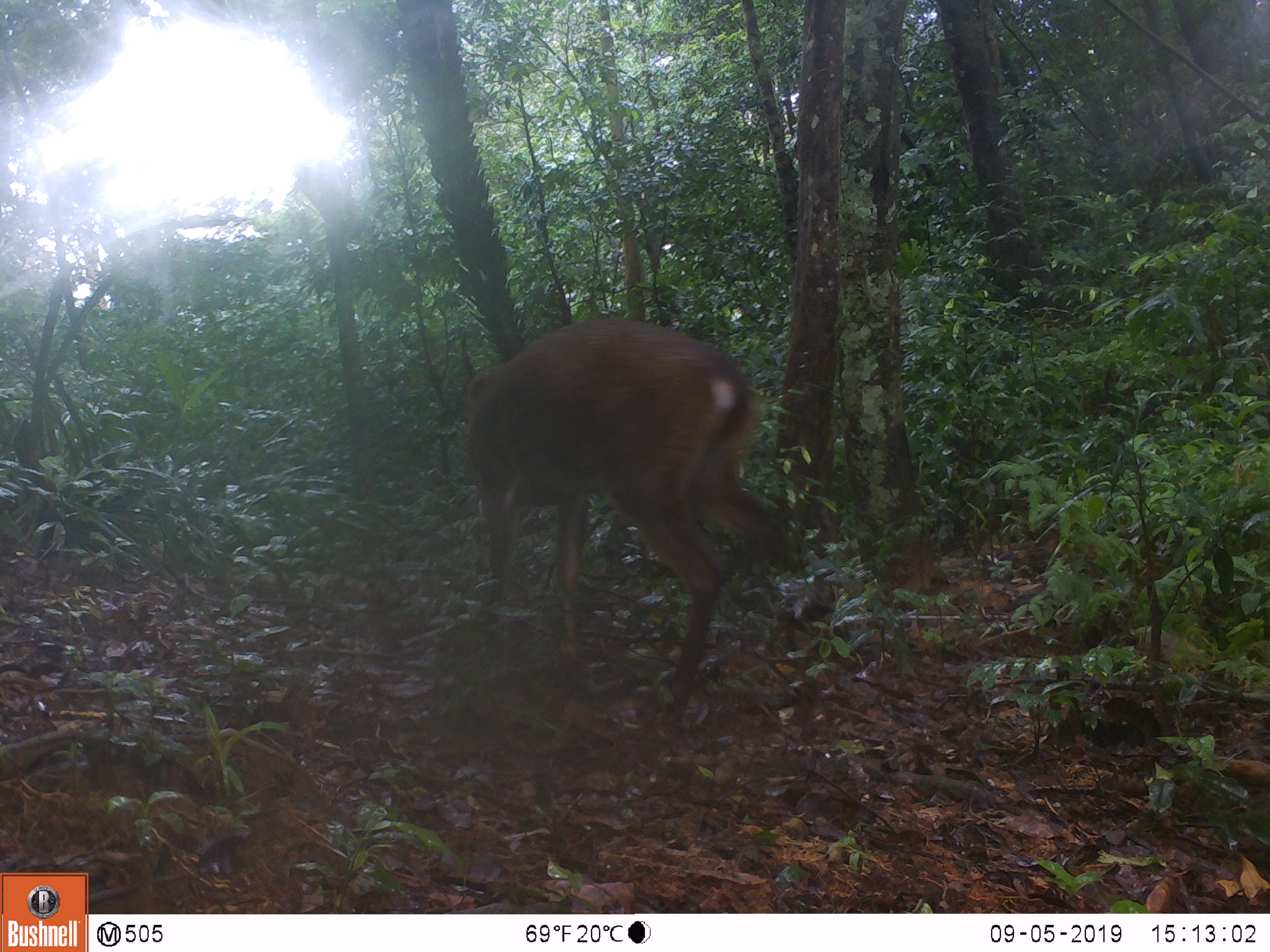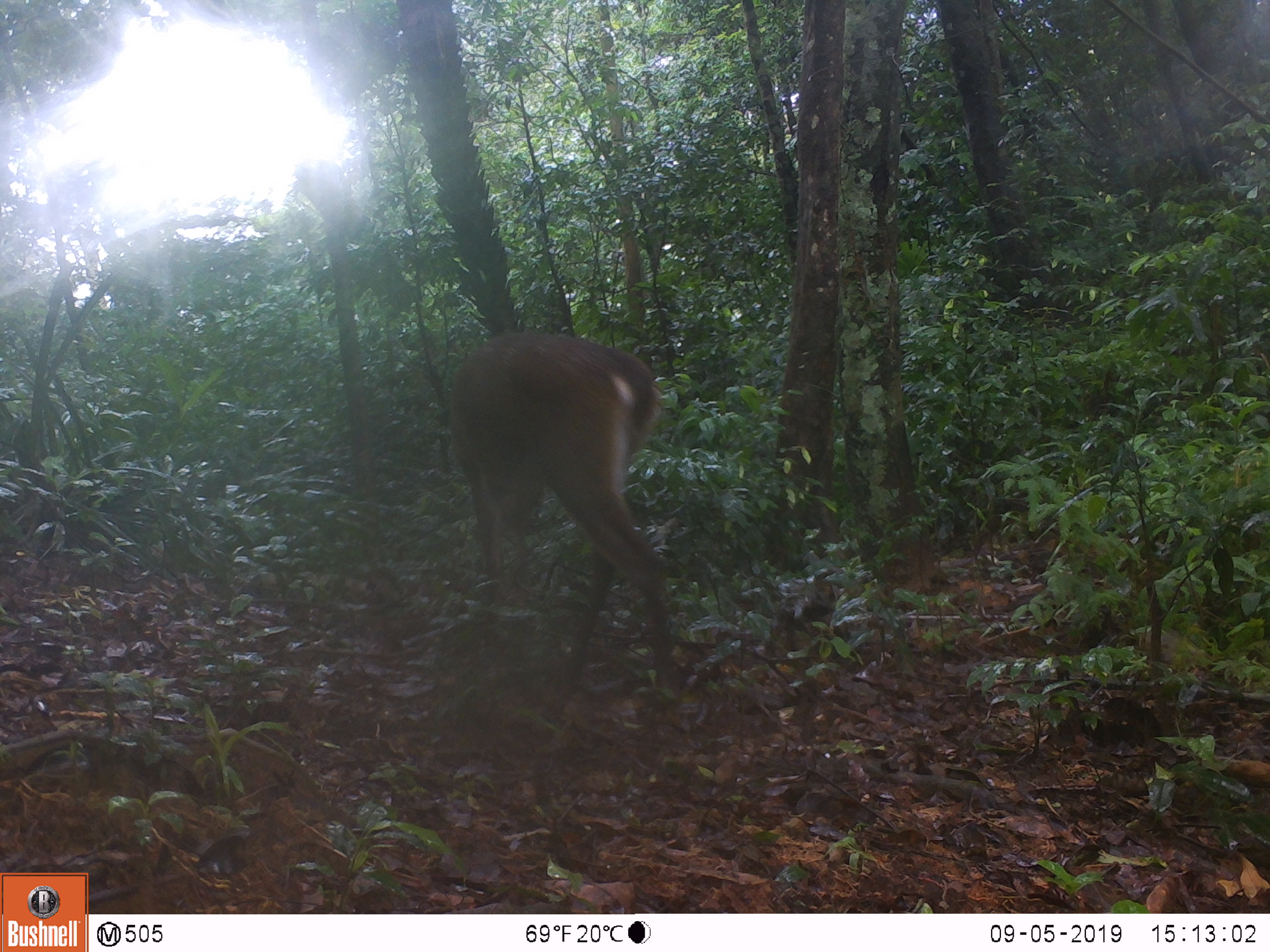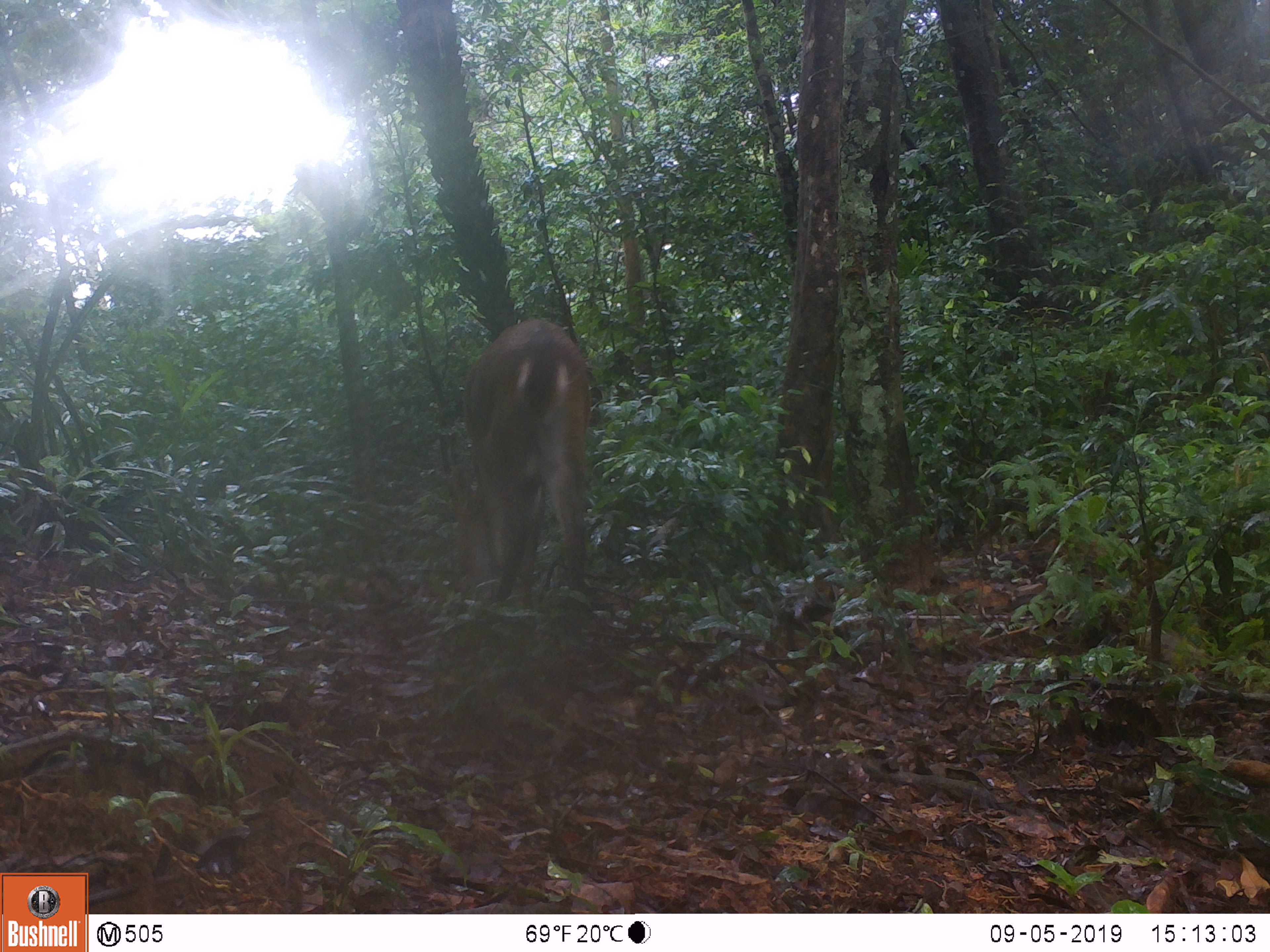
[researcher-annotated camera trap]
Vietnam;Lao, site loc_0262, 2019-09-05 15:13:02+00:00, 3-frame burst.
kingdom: Animalia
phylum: Chordata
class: Mammalia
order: Artiodactyla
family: Cervidae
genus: Muntiacus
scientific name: Muntiacus vuquangensis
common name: large-antlered muntjac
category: large antlered muntjac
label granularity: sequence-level